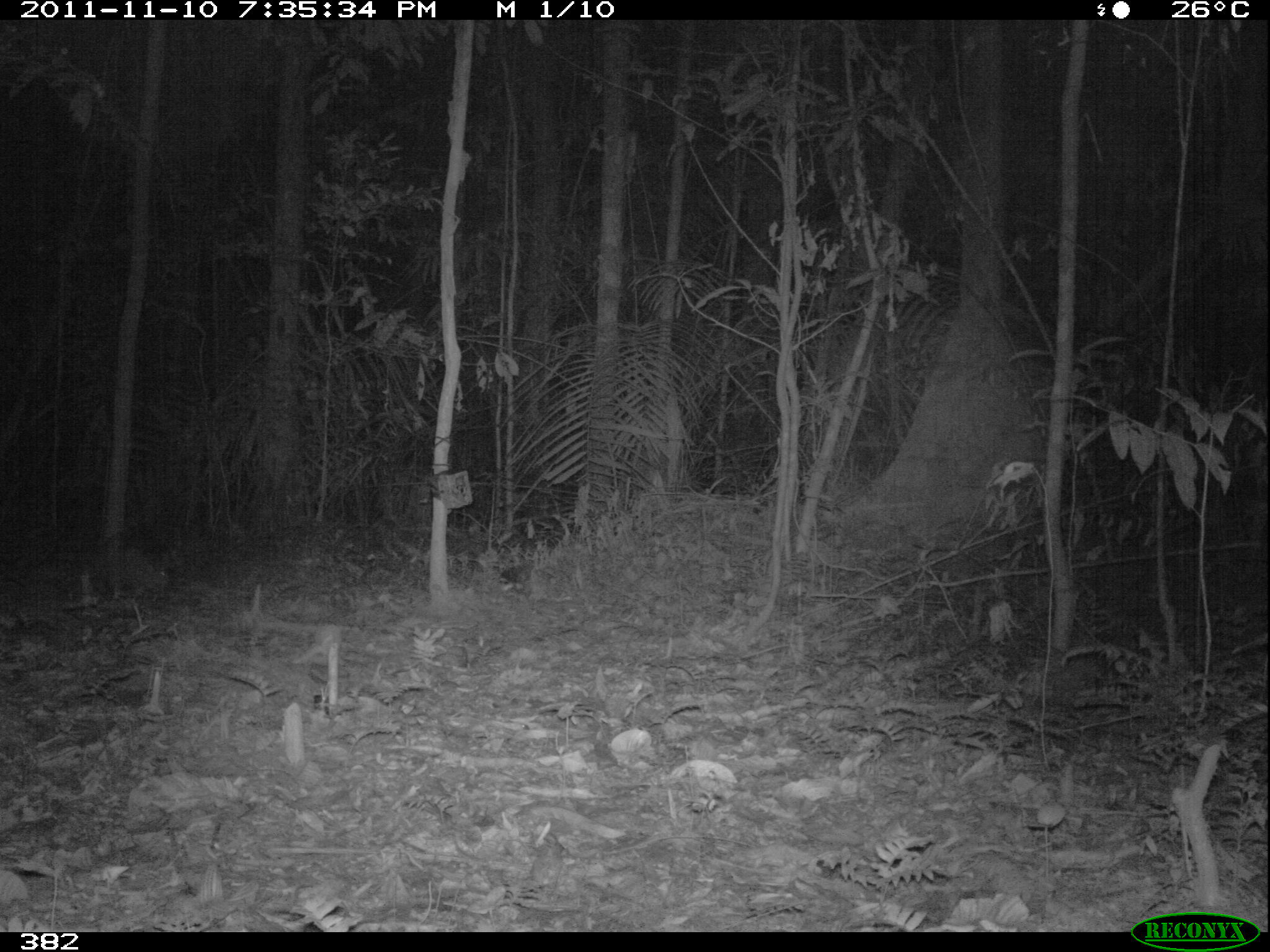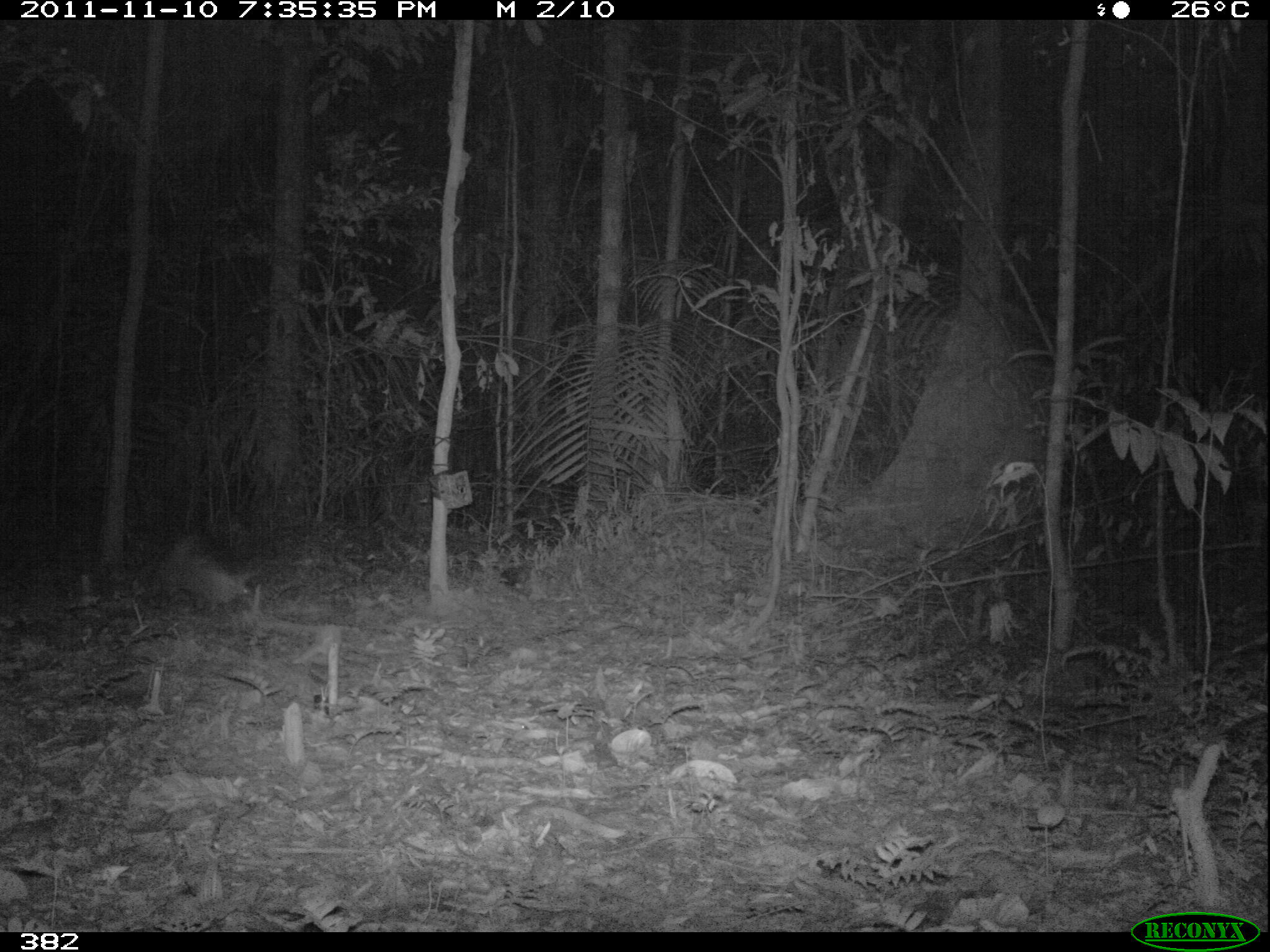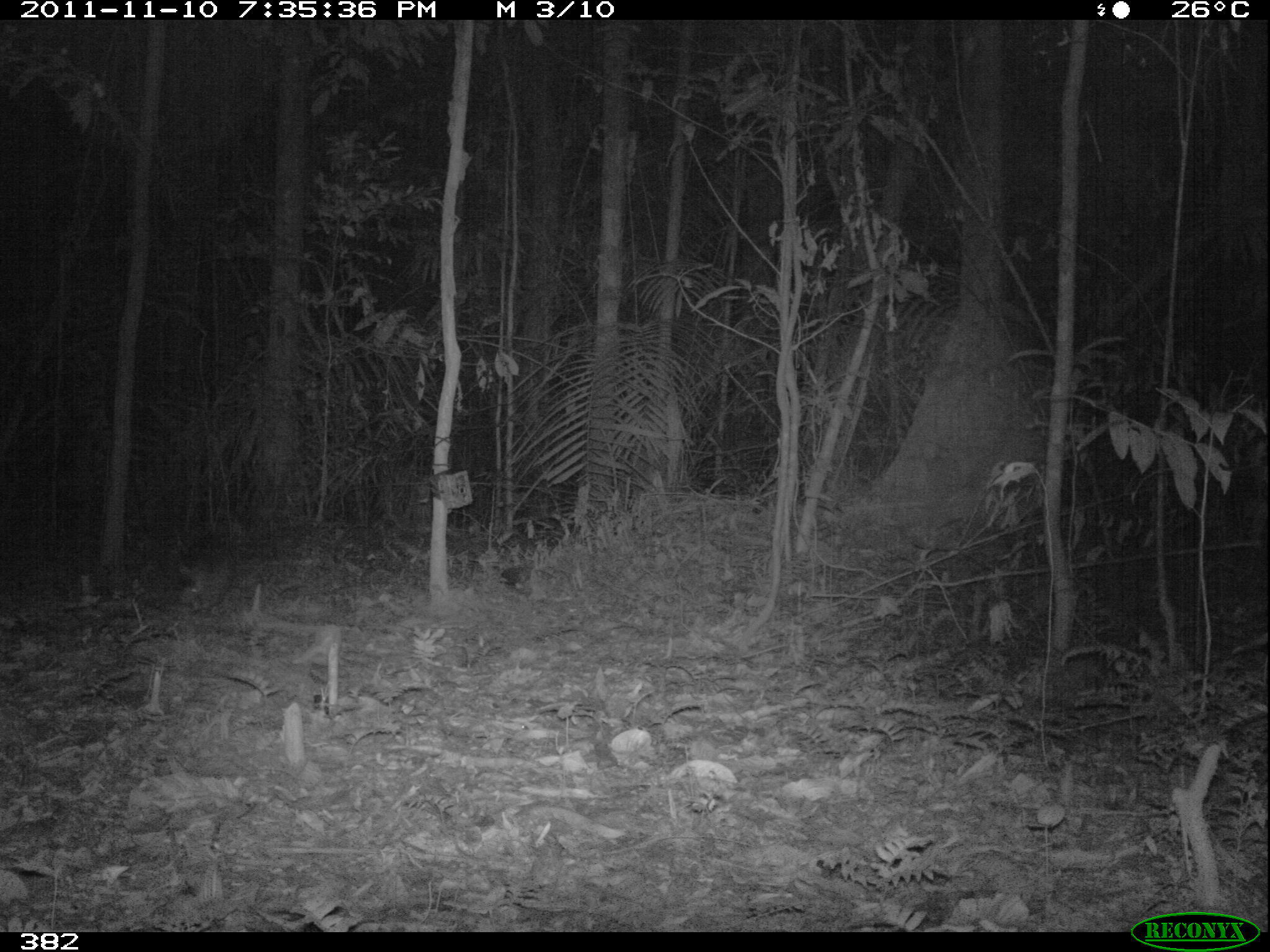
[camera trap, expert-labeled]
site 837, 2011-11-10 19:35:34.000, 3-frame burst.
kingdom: Animalia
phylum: Chordata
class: Mammalia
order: Cingulata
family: Dasypodidae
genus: Dasypus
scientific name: Dasypus novemcinctus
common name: nine-banded armadillo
Dasypus novemcinctus (nine-banded armadillo).